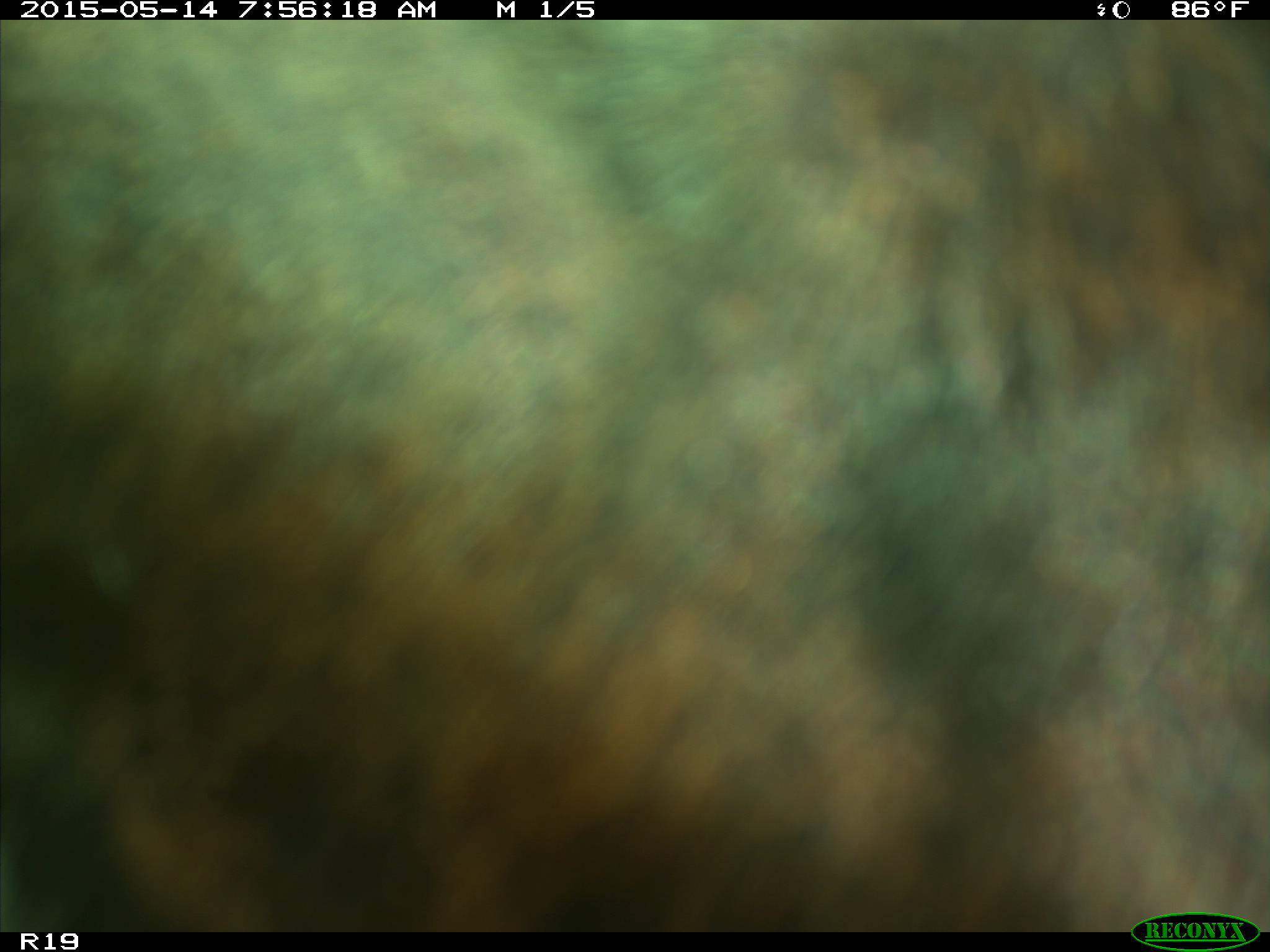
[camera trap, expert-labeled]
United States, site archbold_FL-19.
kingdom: Animalia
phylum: Chordata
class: Mammalia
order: Artiodactyla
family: Bovidae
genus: Bos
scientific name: Bos taurus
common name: domestic cow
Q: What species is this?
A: Bos taurus (domestic cow).